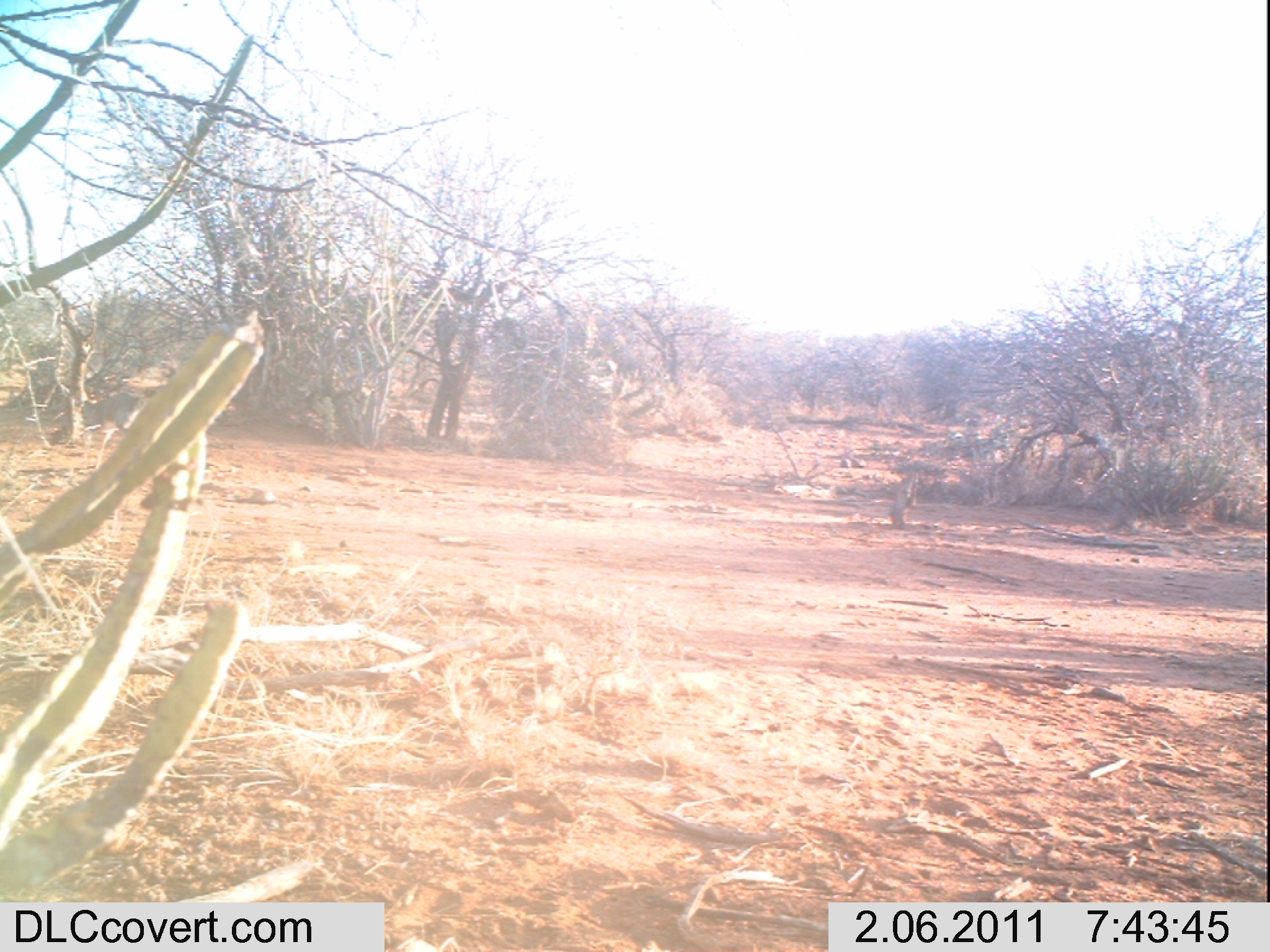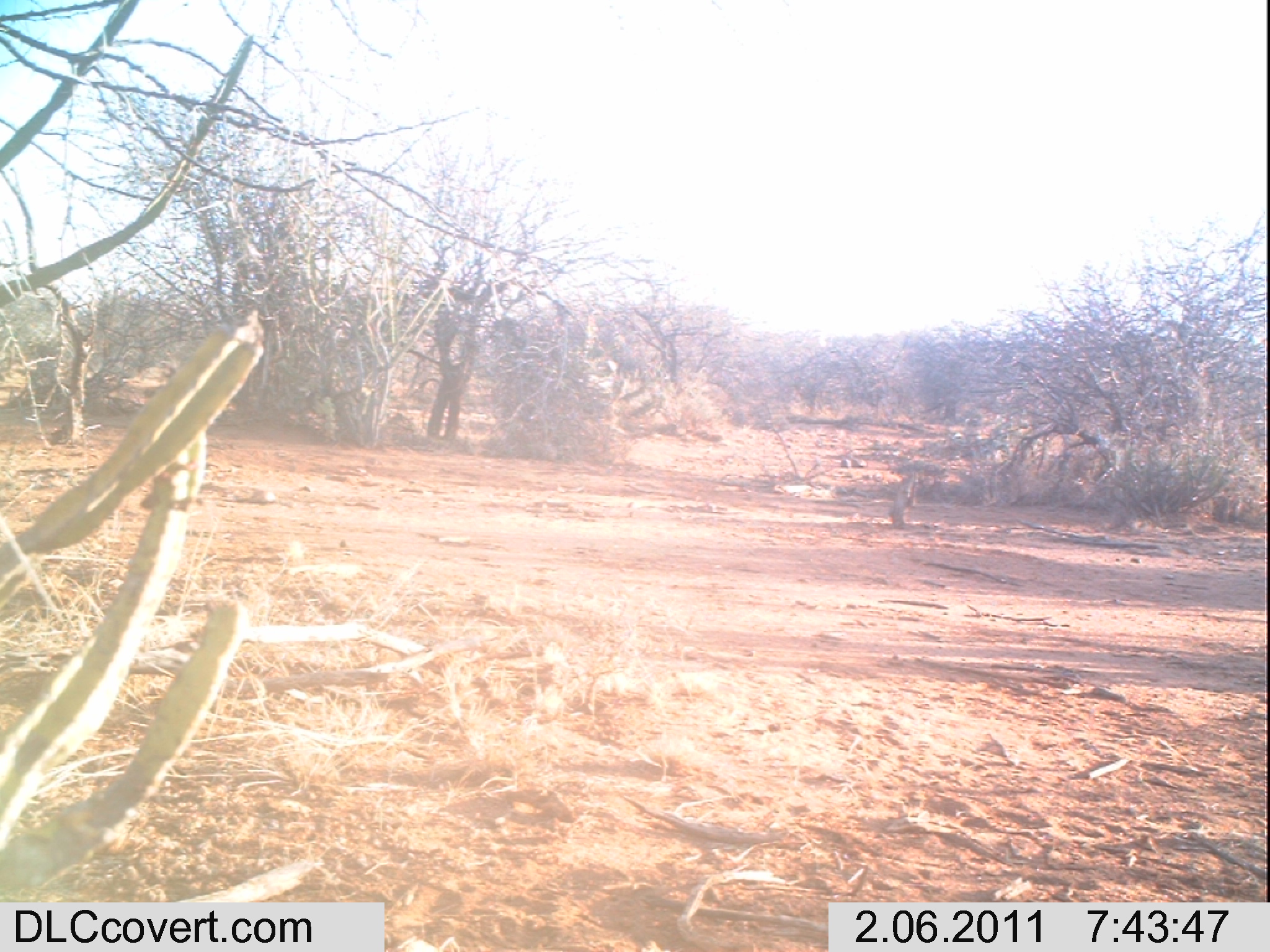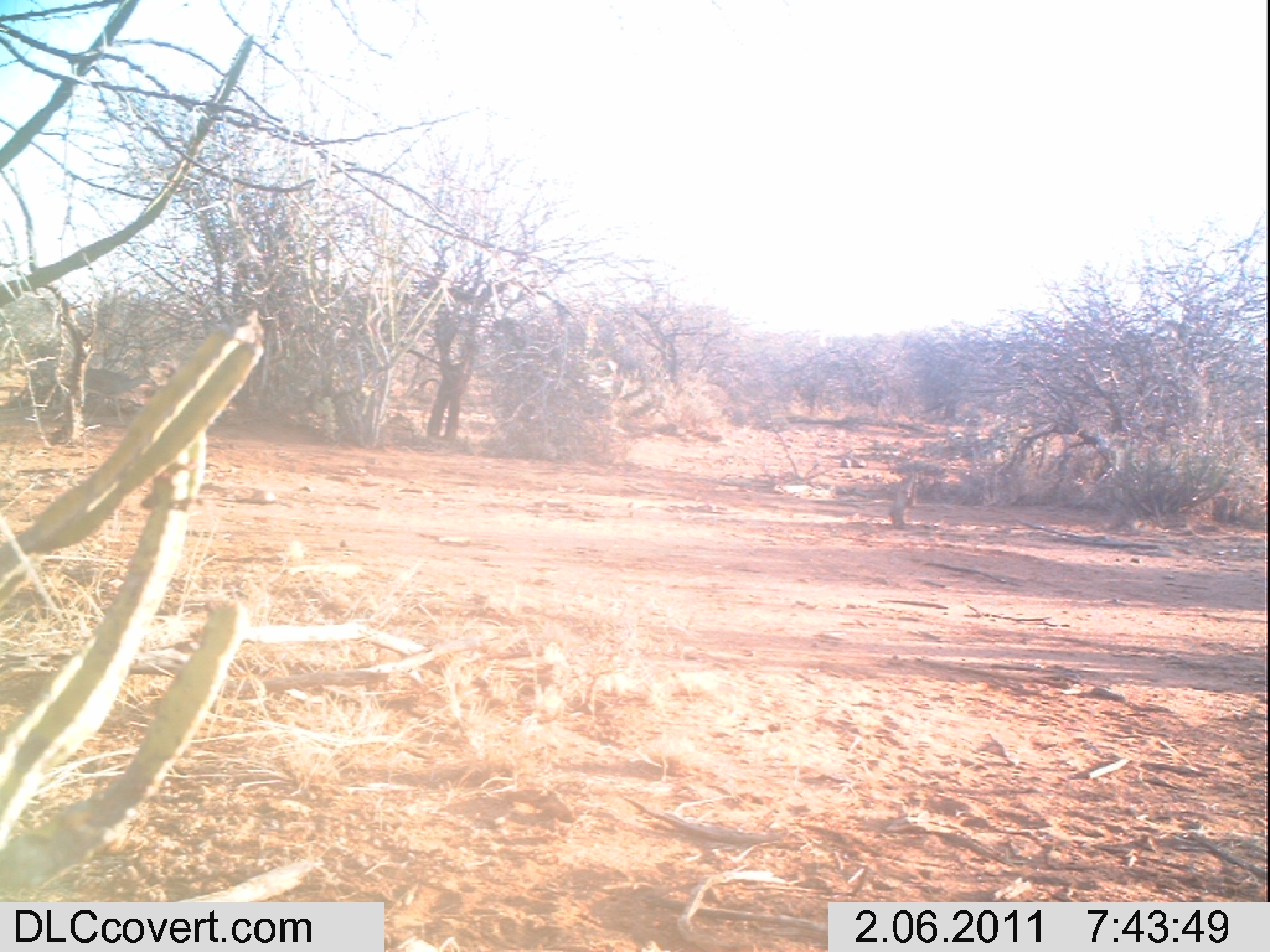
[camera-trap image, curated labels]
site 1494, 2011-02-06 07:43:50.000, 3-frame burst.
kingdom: Animalia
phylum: Chordata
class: Mammalia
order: Artiodactyla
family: Bovidae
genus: Madoqua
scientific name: Madoqua guentheri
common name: günther's dik-dik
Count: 1.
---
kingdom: Animalia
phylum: Chordata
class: Mammalia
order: Artiodactyla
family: Bovidae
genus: Aepyceros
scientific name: Aepyceros melampus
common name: impala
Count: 1.